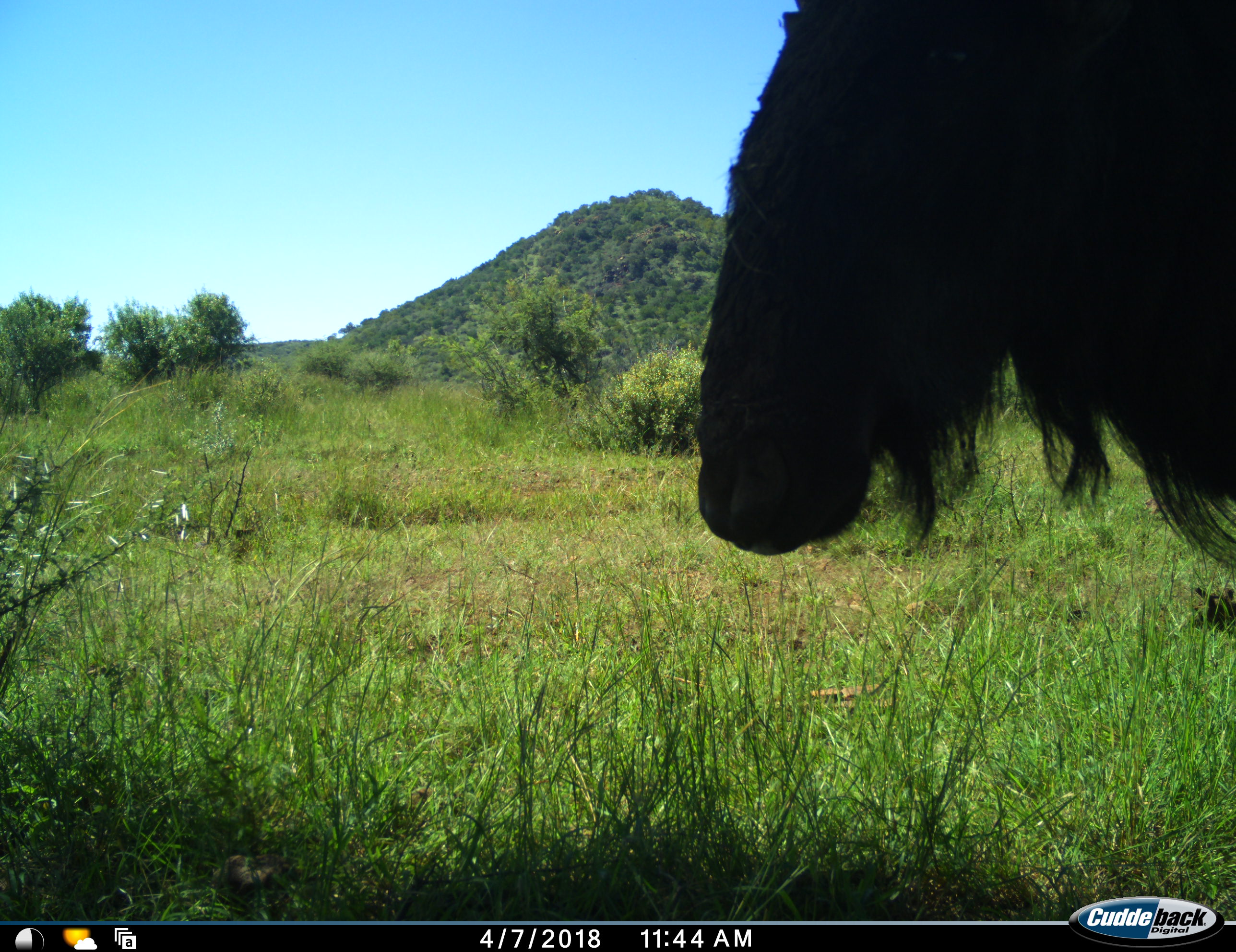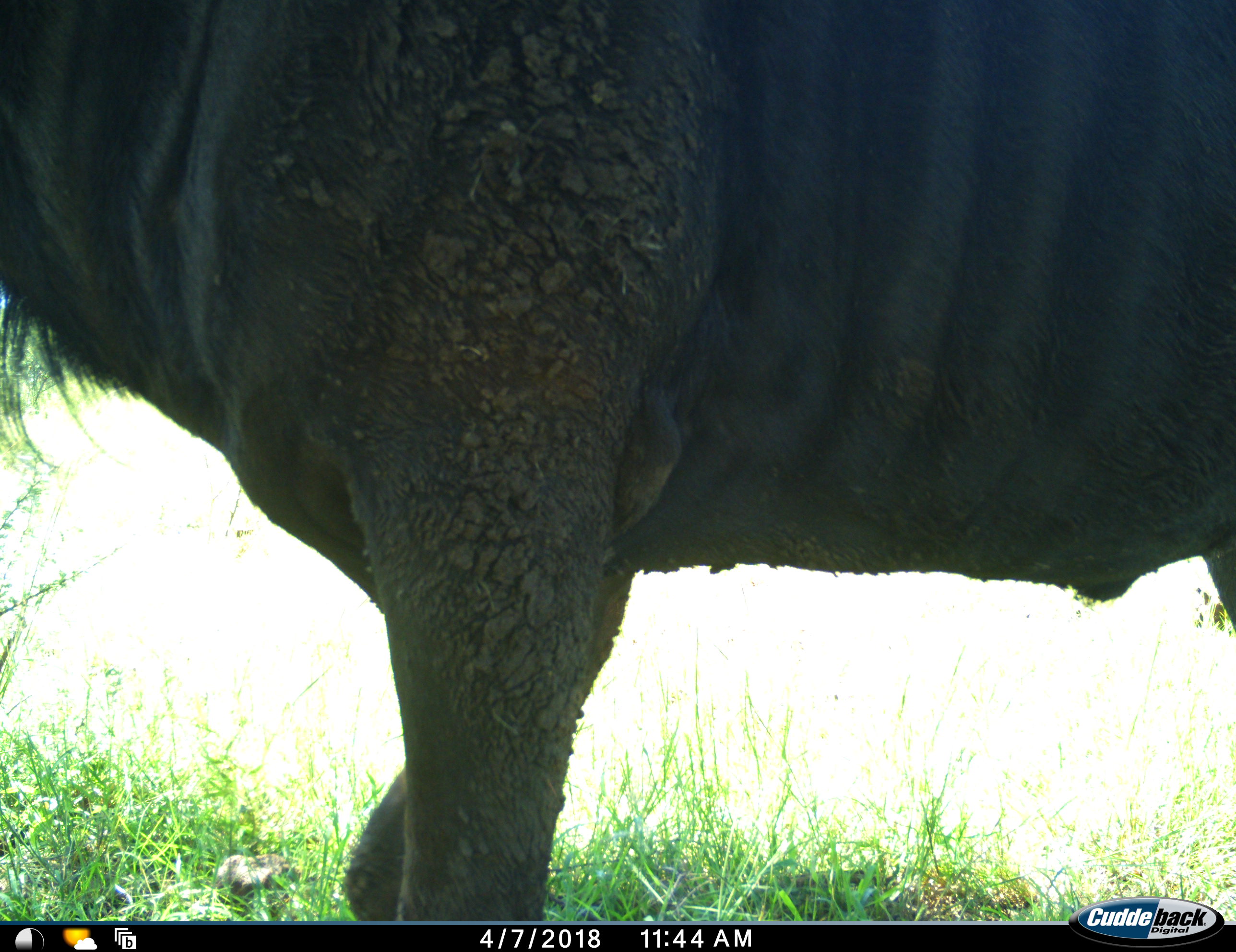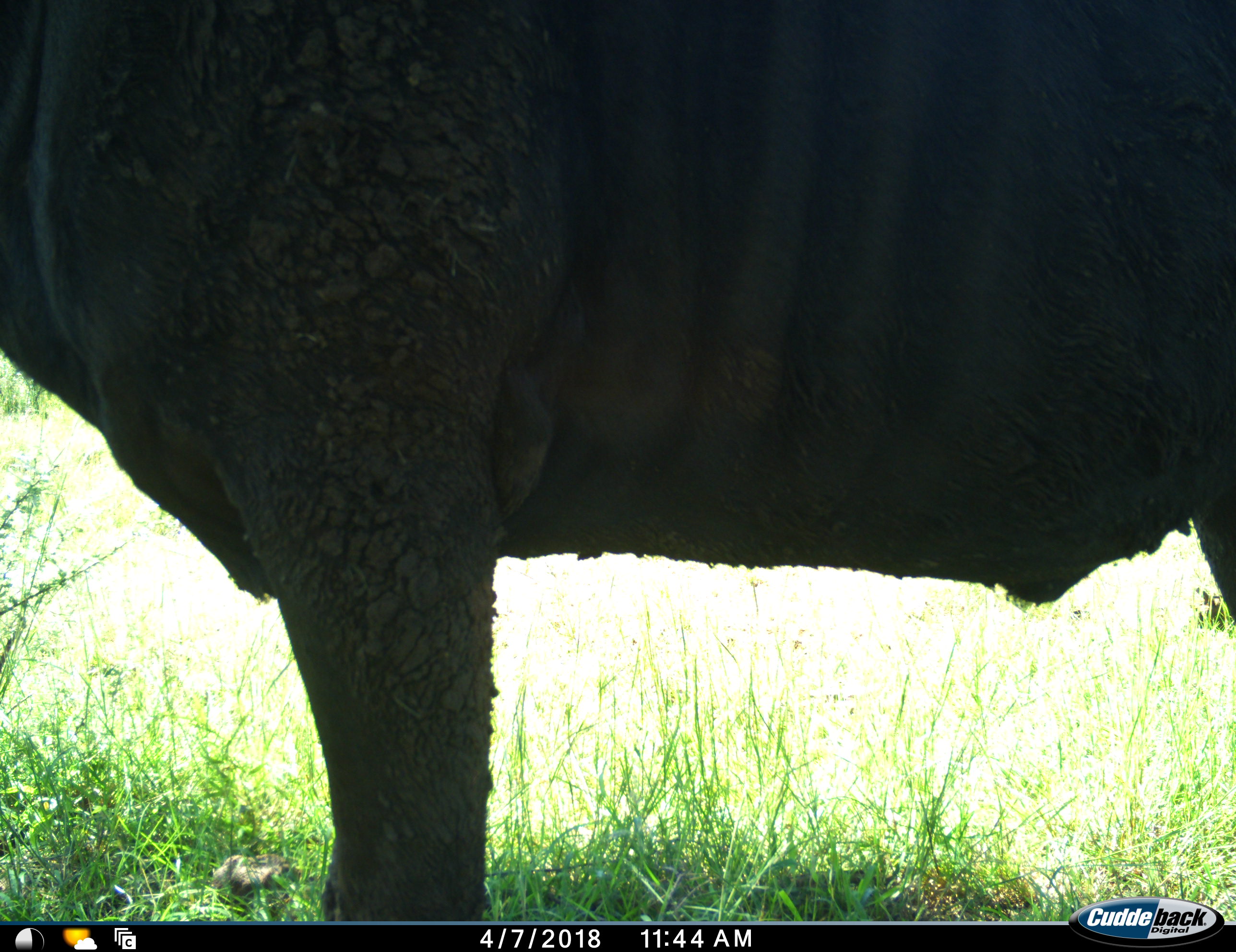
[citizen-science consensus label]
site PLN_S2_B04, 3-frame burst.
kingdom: Animalia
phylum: Chordata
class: Mammalia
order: Artiodactyla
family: Bovidae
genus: Connochaetes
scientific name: Connochaetes taurinus taurinus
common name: blue wildebeest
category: wildebeestblue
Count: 1.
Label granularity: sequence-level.